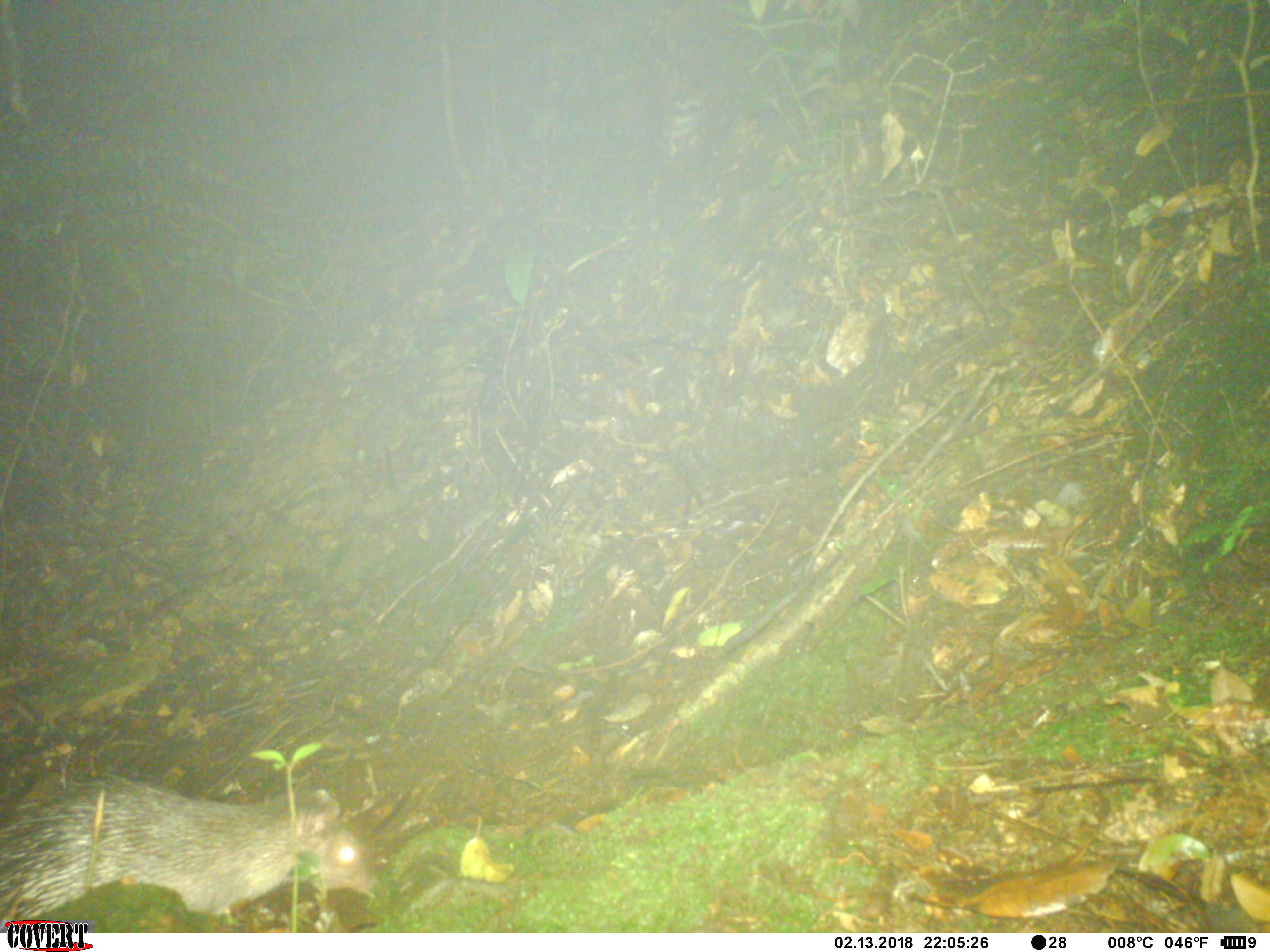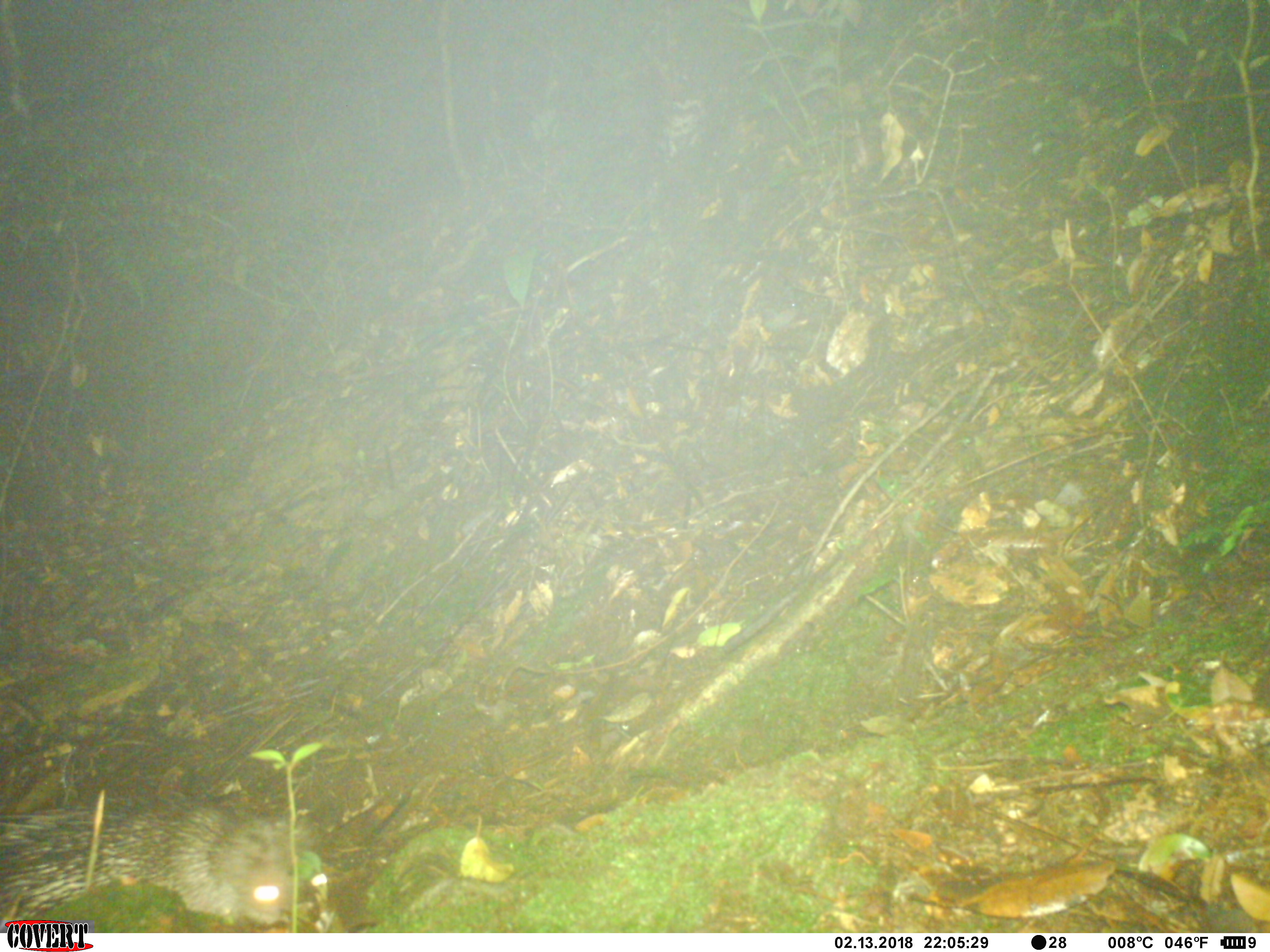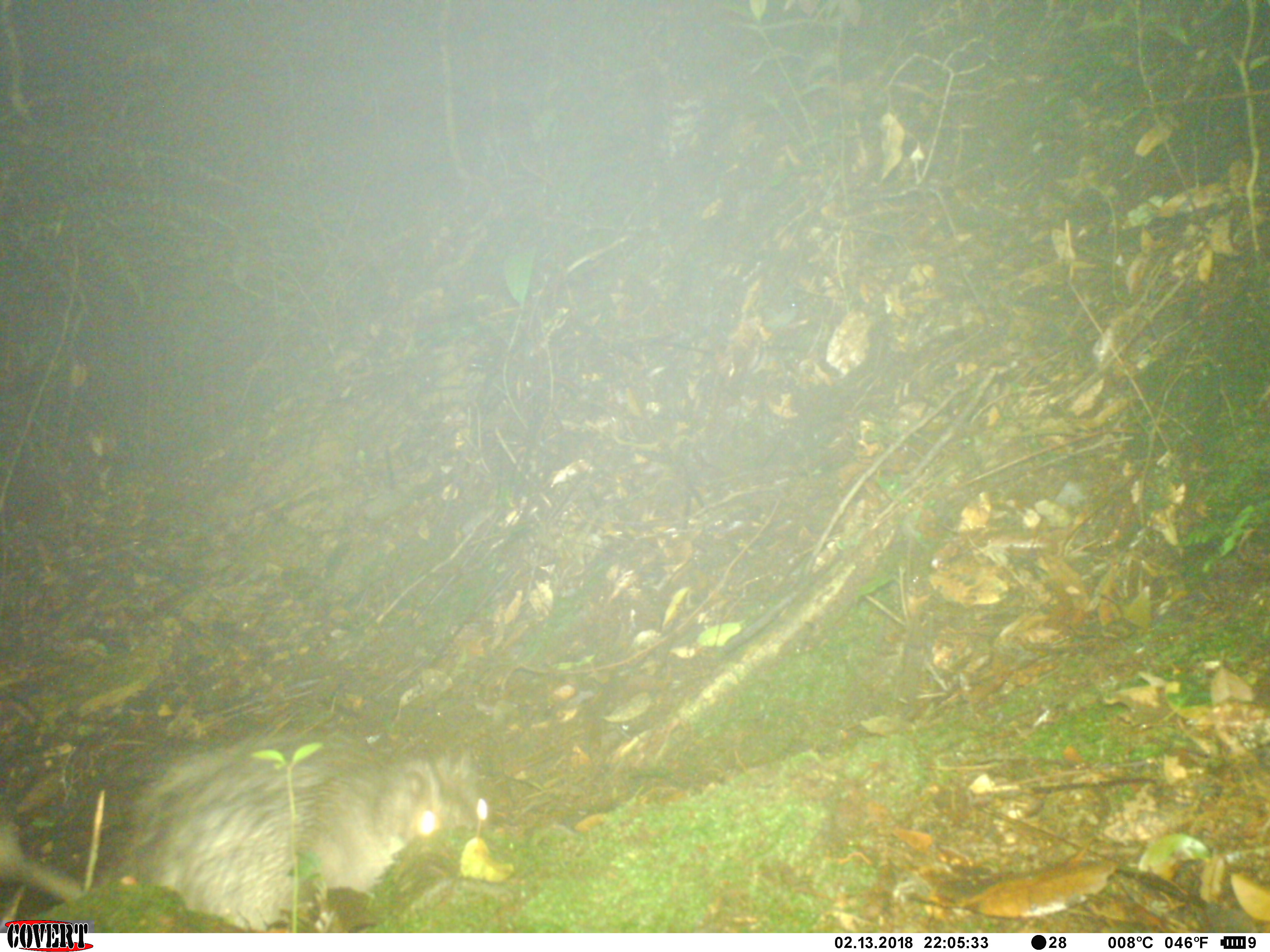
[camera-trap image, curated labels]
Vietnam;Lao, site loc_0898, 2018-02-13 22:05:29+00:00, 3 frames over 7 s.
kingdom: Animalia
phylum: Chordata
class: Mammalia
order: Rodentia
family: Hystricidae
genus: Atherurus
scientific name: Atherurus macrourus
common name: asiatic brush-tailed porcupine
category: asiatic brush tailed porcupine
Asiatic brush tailed porcupine (asiatic brush-tailed porcupine) (Atherurus macrourus). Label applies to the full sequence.